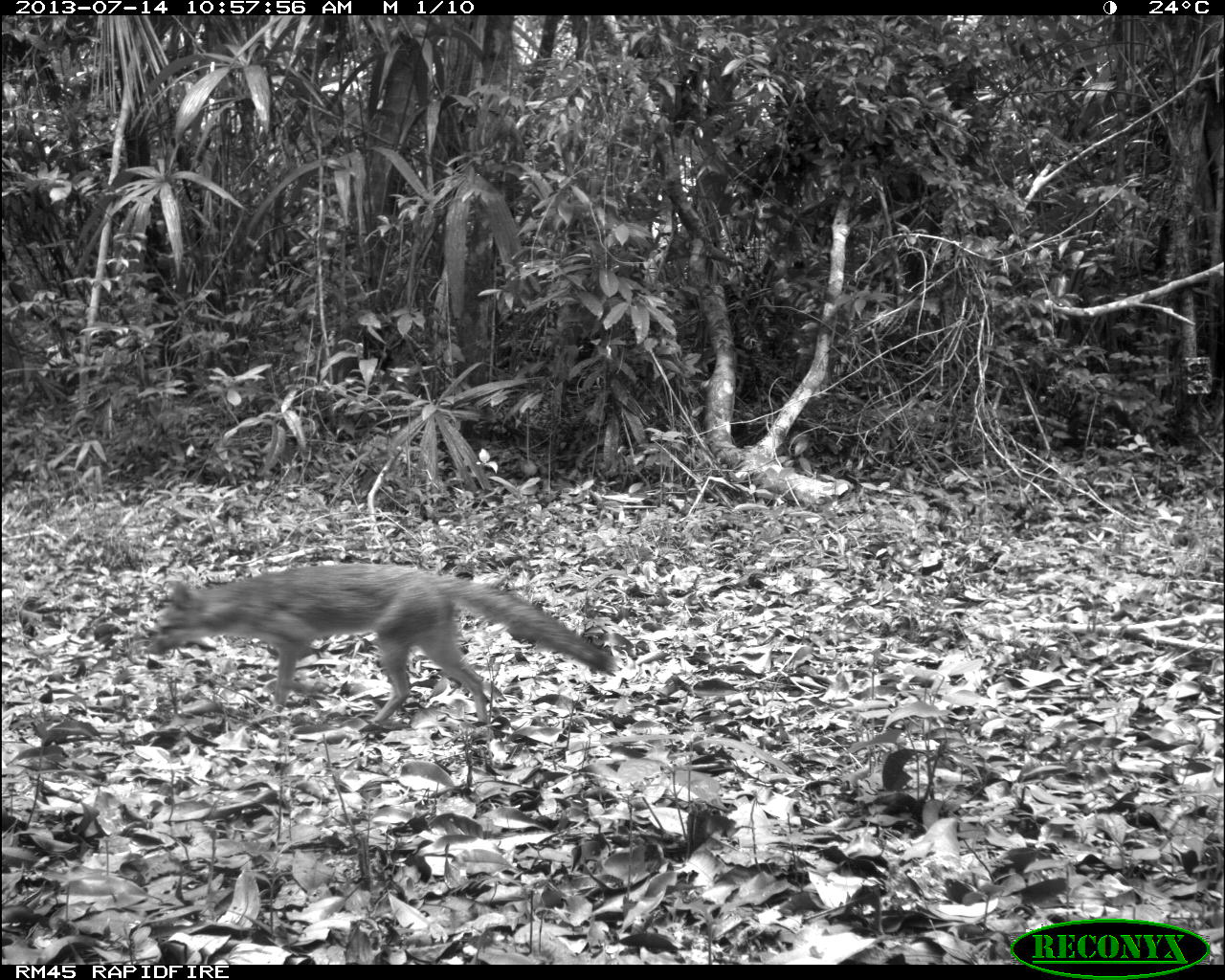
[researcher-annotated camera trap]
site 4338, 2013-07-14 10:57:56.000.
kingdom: Animalia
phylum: Chordata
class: Mammalia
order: Carnivora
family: Canidae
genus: Urocyon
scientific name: Urocyon cinereoargenteus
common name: gray fox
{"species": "Urocyon cinereoargenteus (gray fox)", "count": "1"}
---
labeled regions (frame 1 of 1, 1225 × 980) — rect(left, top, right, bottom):
urocyon cinereoargenteus: rect(141, 561, 616, 730)